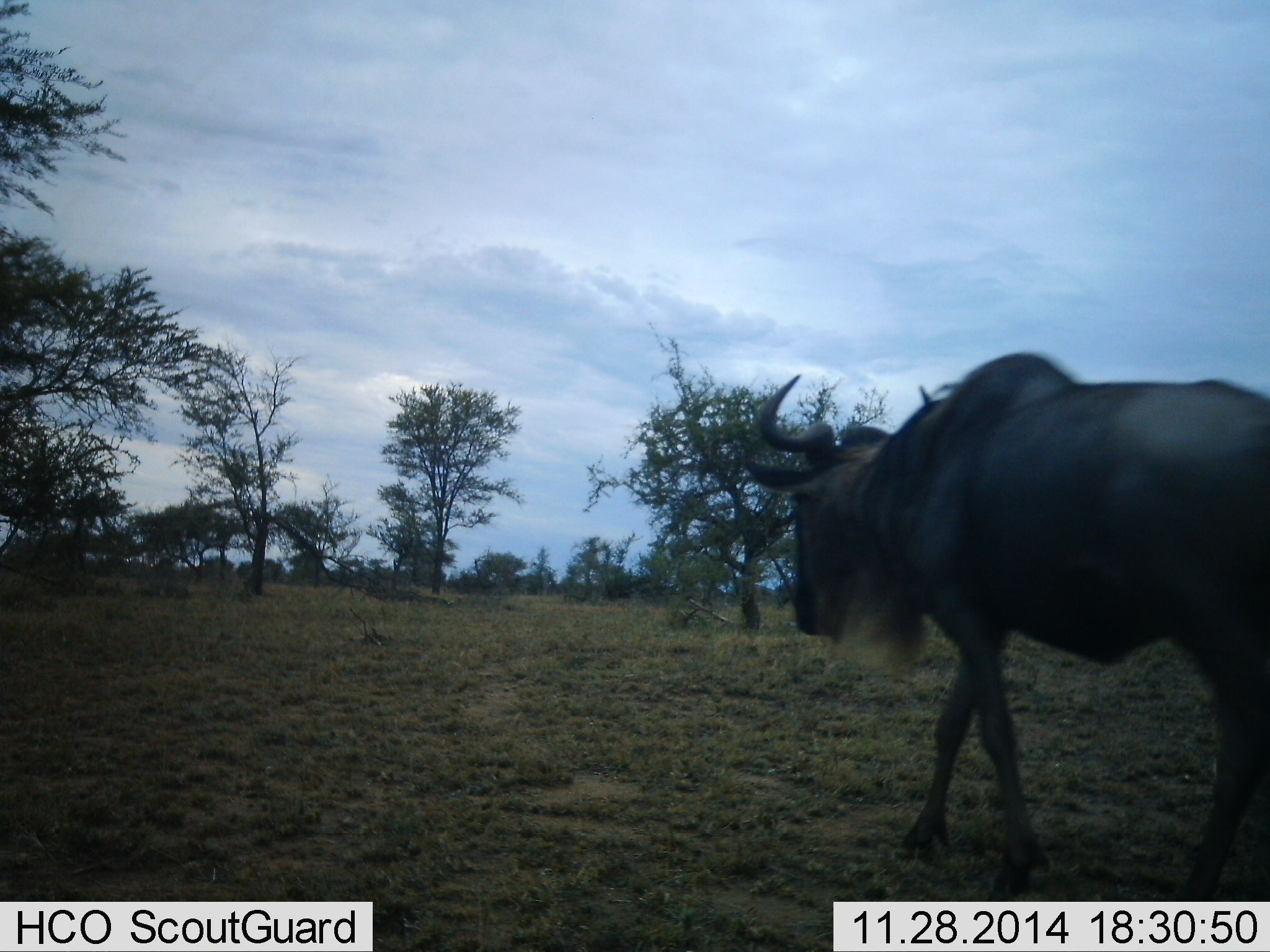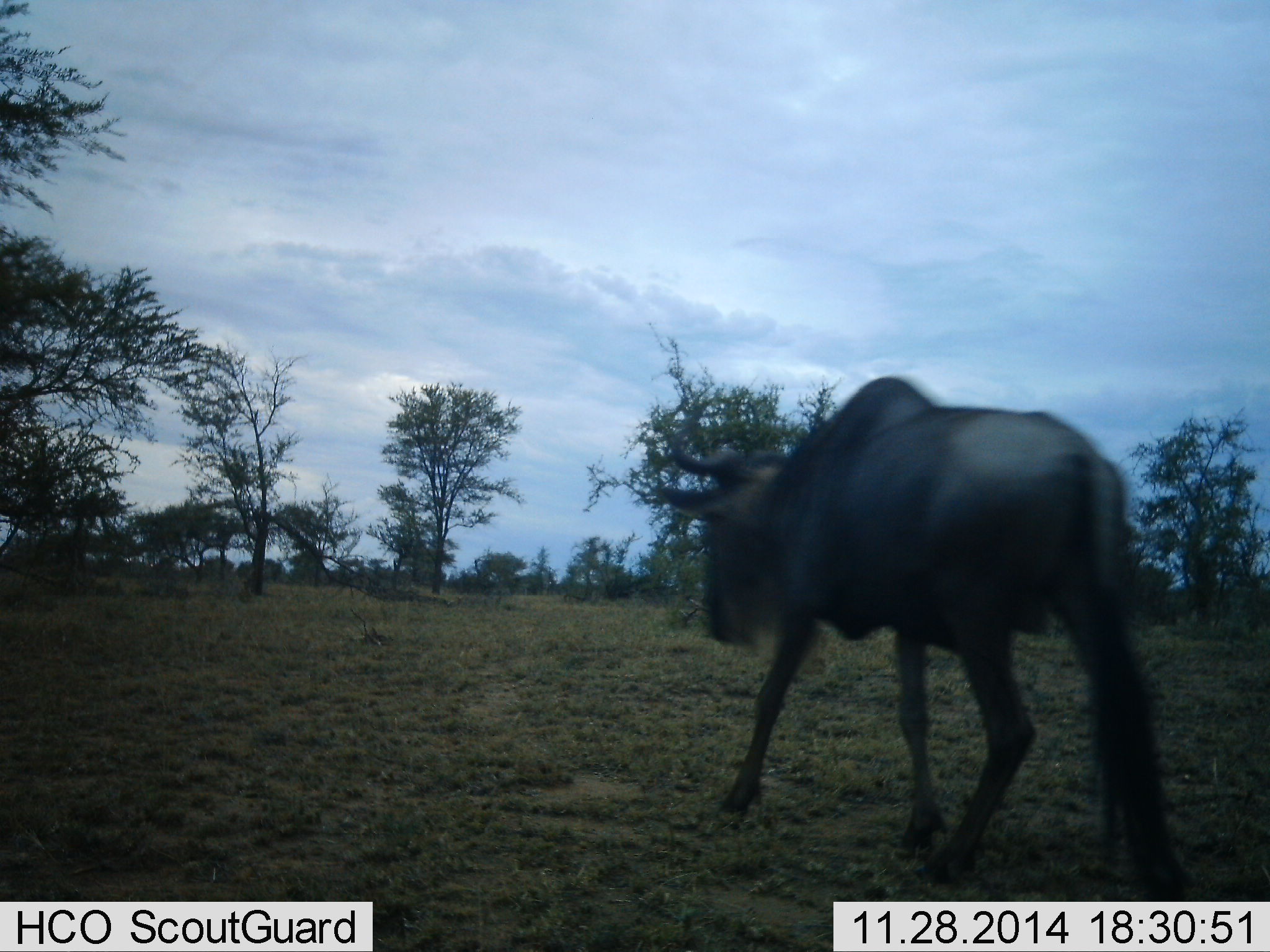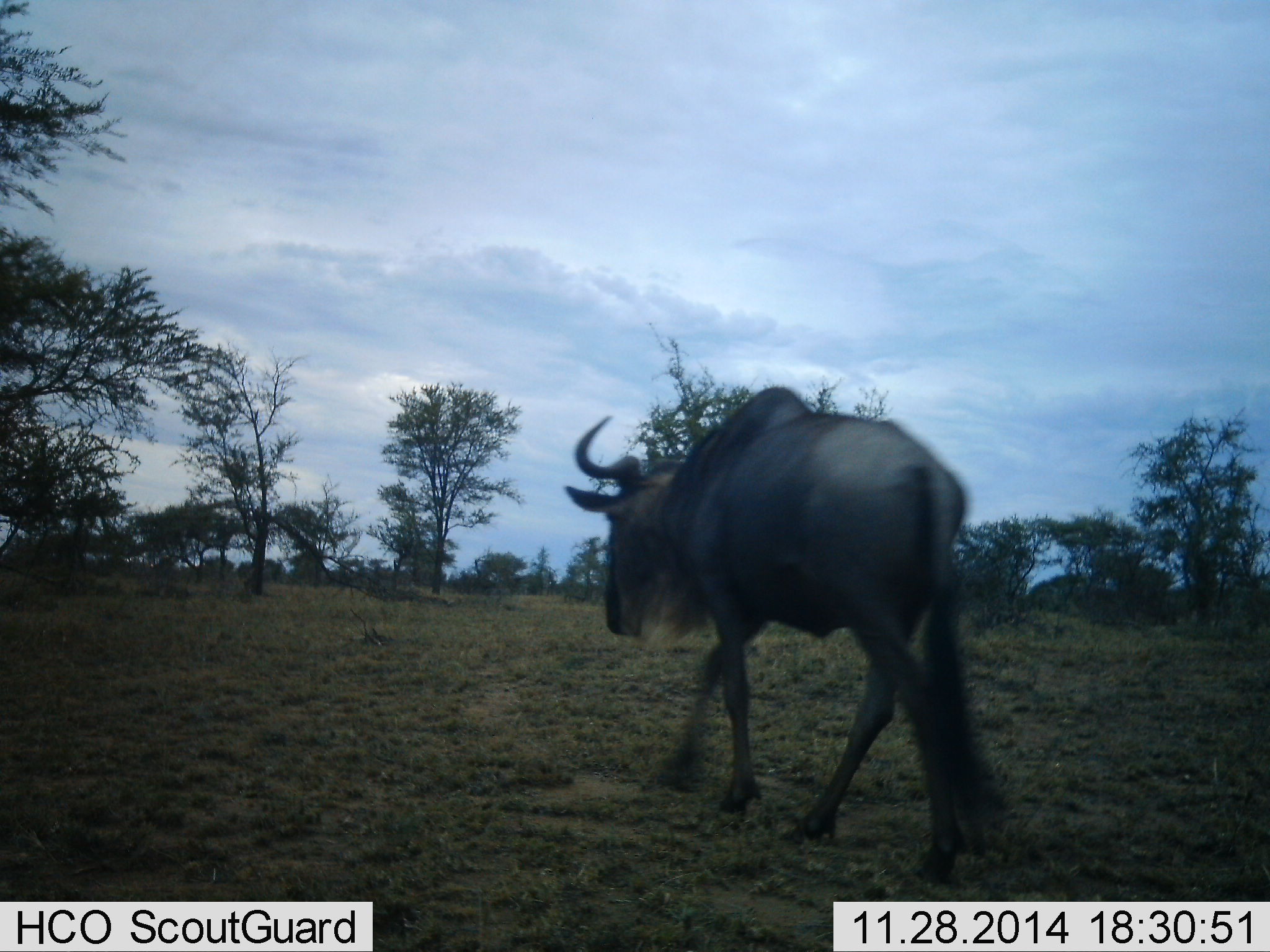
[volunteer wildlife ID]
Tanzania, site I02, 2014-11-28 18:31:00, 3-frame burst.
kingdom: Animalia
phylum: Chordata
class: Mammalia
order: Artiodactyla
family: Bovidae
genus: Connochaetes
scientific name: Connochaetes taurinus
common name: blue wildebeest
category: wildebeest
Wildebeest (blue wildebeest) (Connochaetes taurinus), count 1. Behavior (volunteer vote fractions): standing 0%, resting 0%, moving 100%, interacting 0%. Young present (vote fraction): 0%. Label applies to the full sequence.